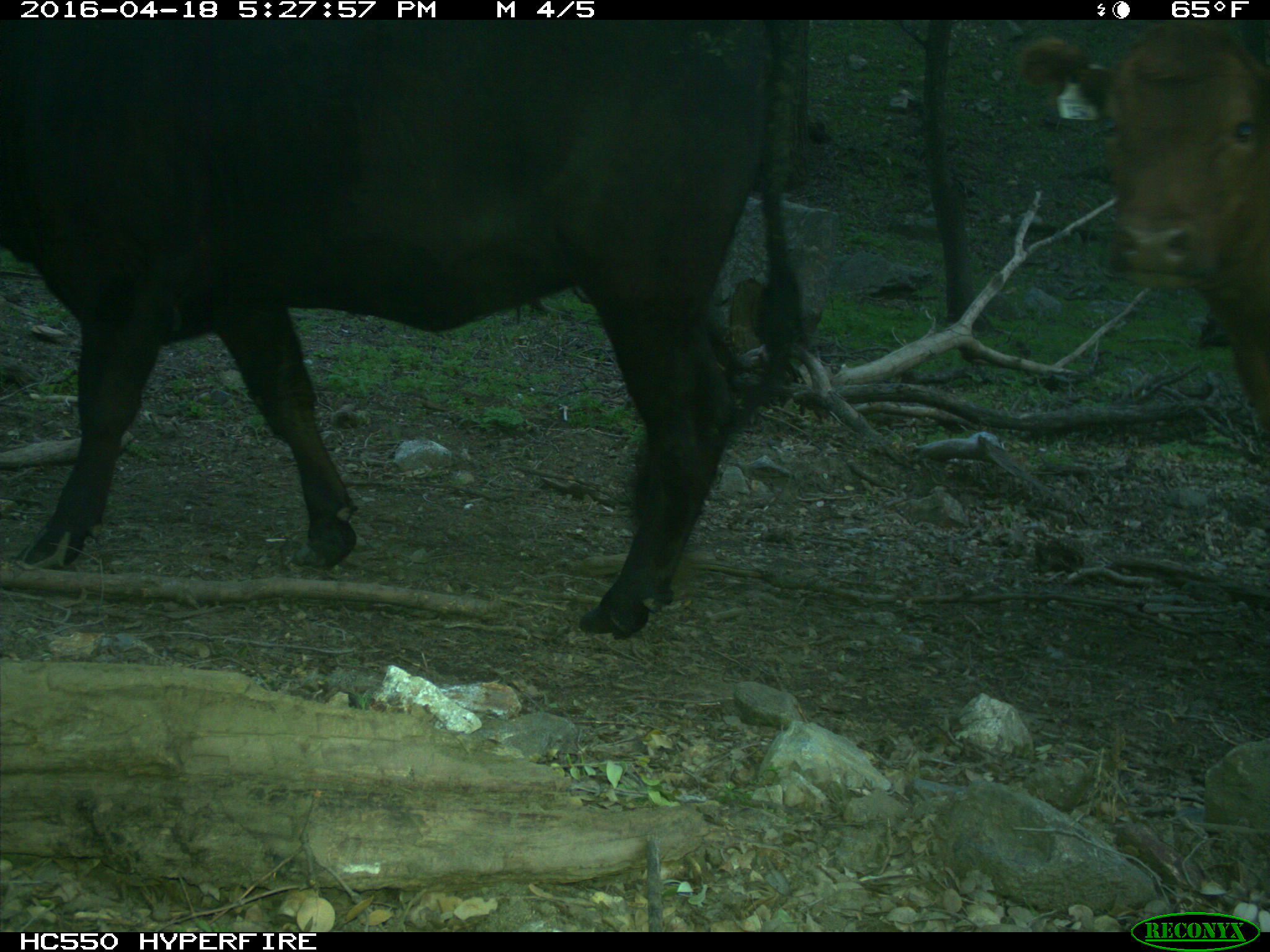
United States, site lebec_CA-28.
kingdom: Animalia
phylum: Chordata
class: Mammalia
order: Artiodactyla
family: Bovidae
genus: Bos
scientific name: Bos taurus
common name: domestic cow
Bos taurus (domestic cow).